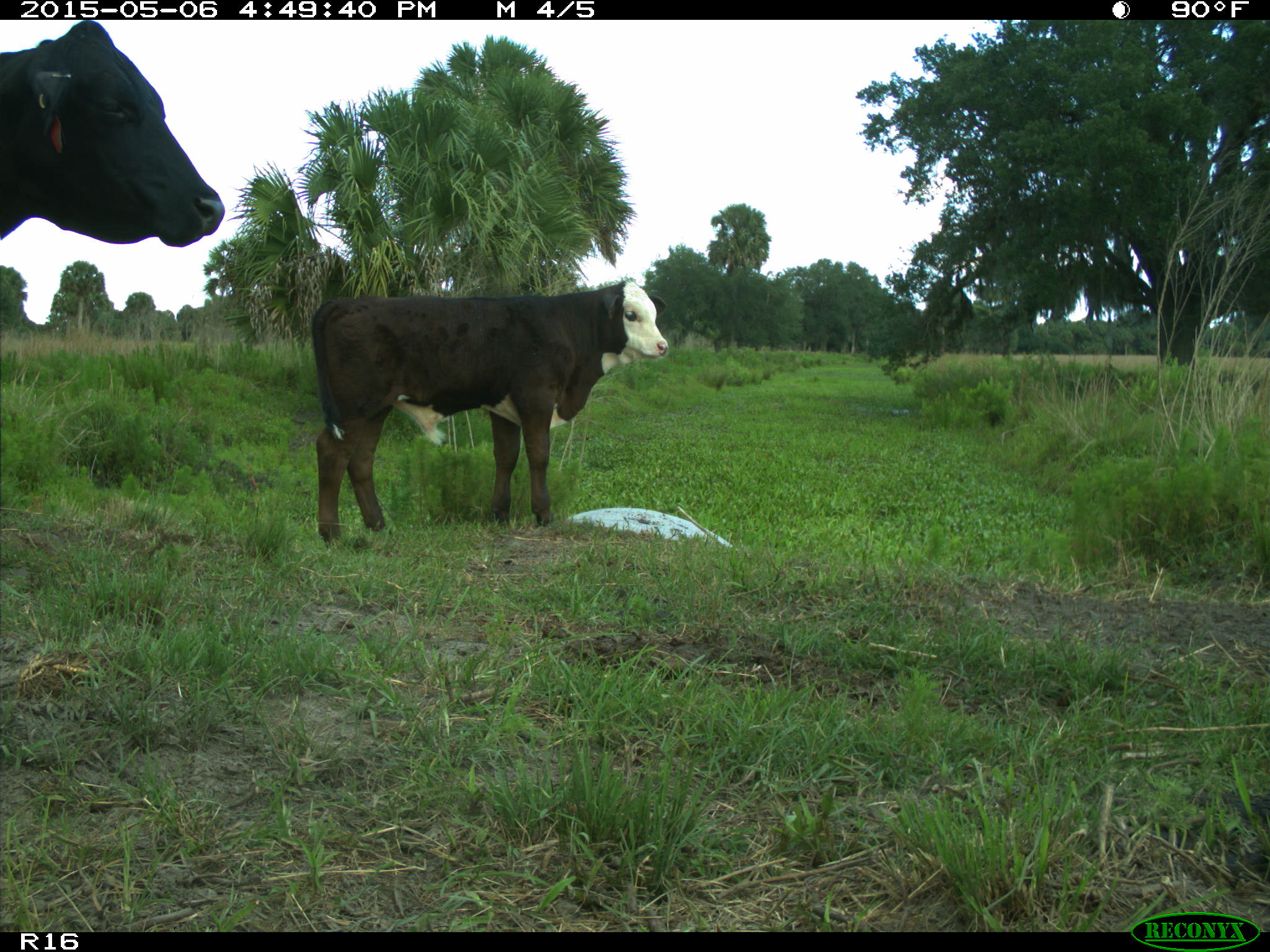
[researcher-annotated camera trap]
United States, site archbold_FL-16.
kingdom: Animalia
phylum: Chordata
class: Mammalia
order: Artiodactyla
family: Bovidae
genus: Bos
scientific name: Bos taurus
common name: domestic cow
Bos taurus (domestic cow).